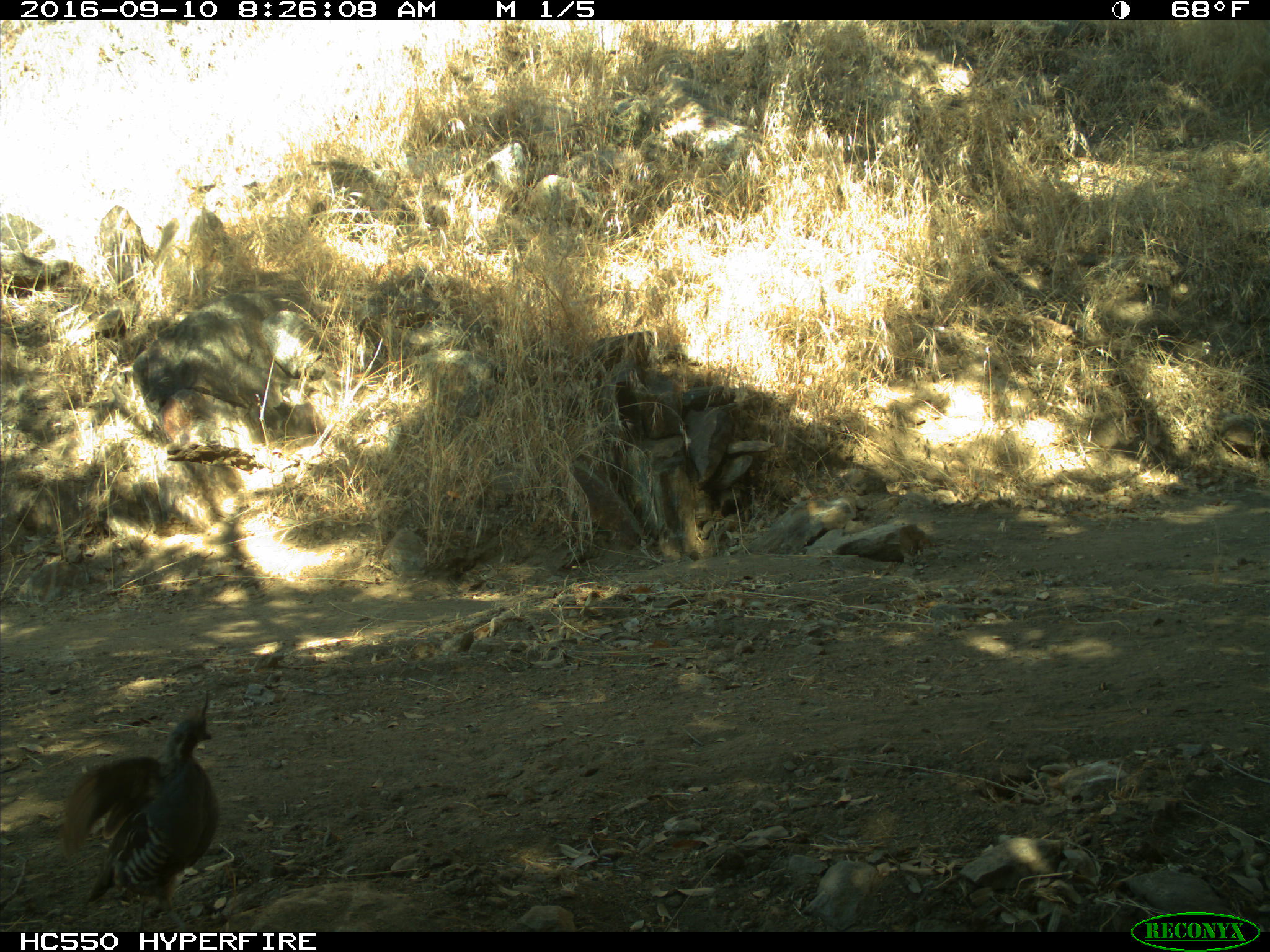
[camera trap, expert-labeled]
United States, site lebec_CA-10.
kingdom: Animalia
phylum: Chordata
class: Aves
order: Galliformes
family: Odontophoridae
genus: Callipepla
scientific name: Callipepla californica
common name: california quail